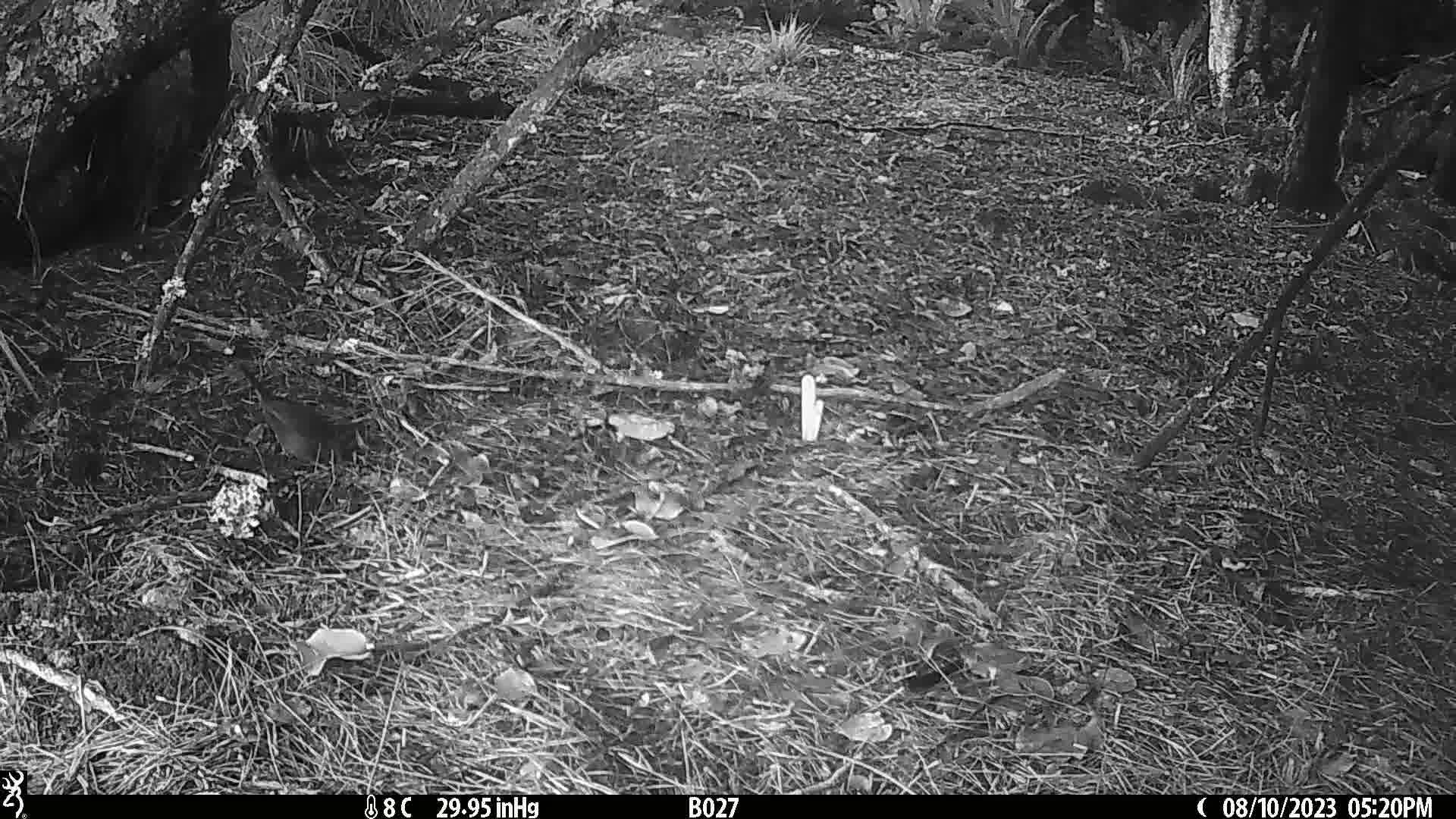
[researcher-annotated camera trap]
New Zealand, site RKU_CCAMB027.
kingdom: Animalia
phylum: Chordata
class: Aves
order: Passeriformes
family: Turdidae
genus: Turdus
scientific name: Turdus merula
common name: eurasian blackbird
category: blackbird